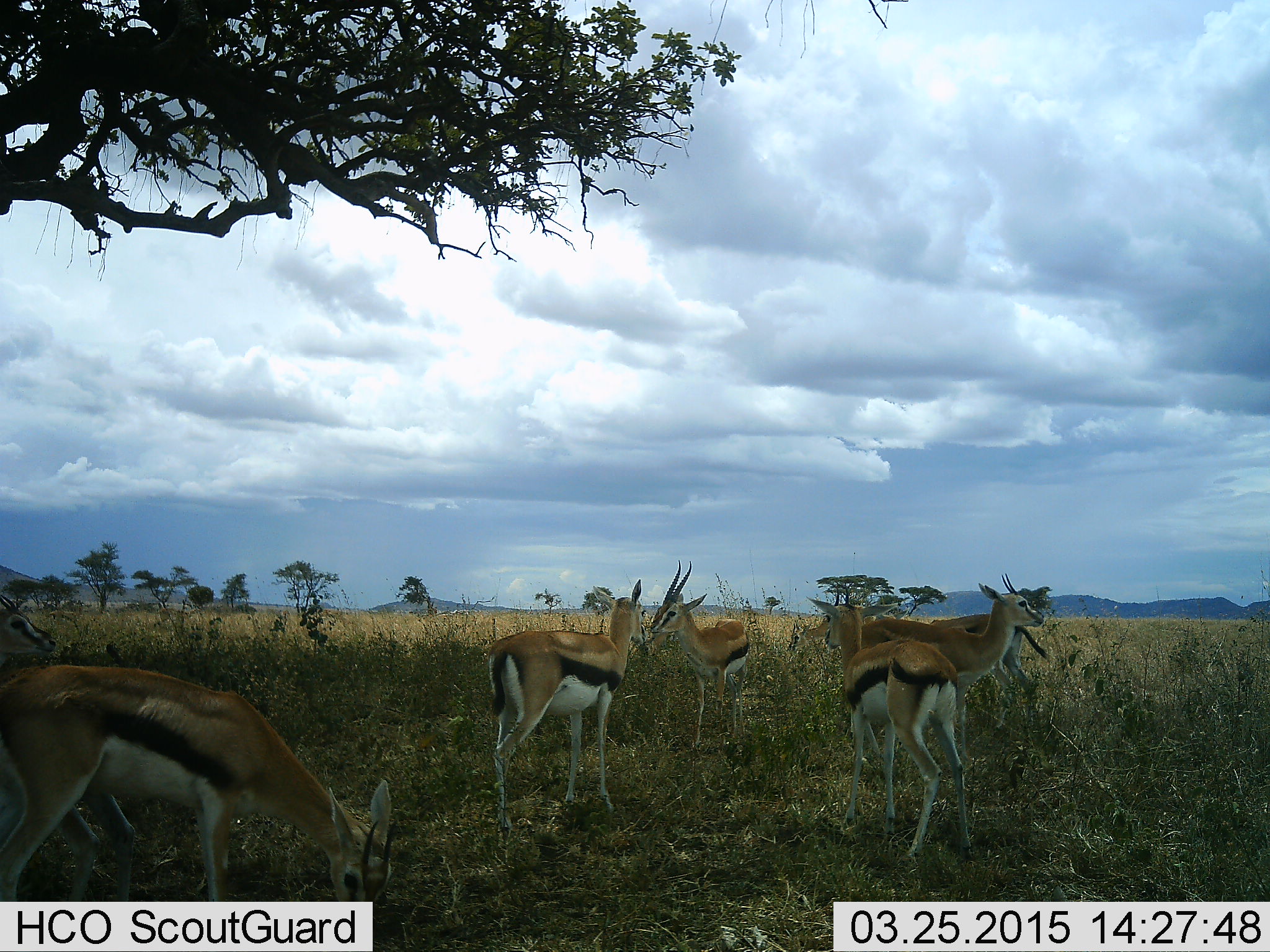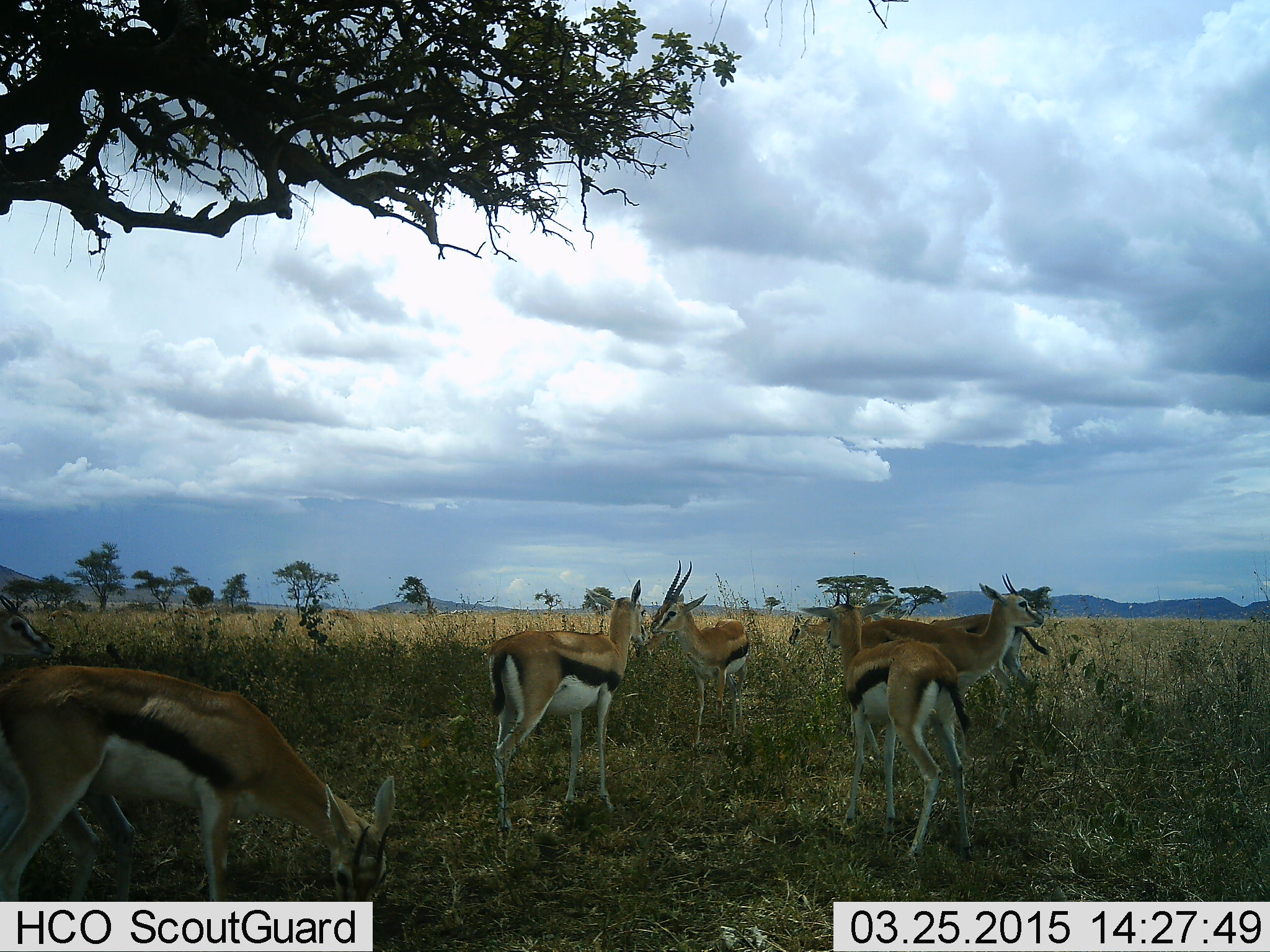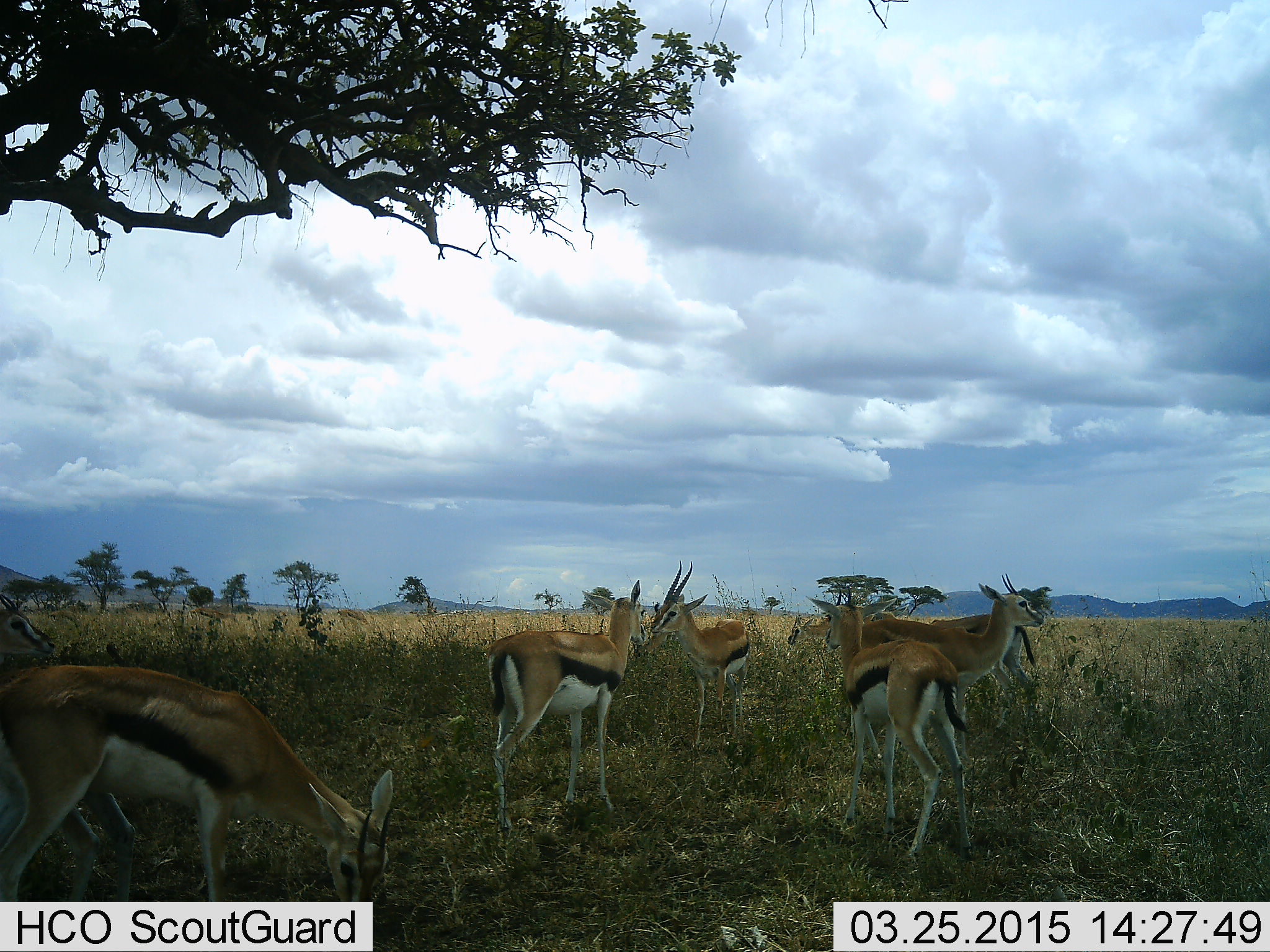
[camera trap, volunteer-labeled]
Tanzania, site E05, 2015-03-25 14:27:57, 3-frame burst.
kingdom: Animalia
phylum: Chordata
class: Mammalia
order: Artiodactyla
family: Bovidae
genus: Eudorcas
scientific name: Eudorcas thomsonii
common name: thomson's gazelle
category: gazellethomsons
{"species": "gazellethomsons (thomson's gazelle) (Eudorcas thomsonii)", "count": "7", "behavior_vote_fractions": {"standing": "90%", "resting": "10%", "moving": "30%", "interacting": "0%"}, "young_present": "0%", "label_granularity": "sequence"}